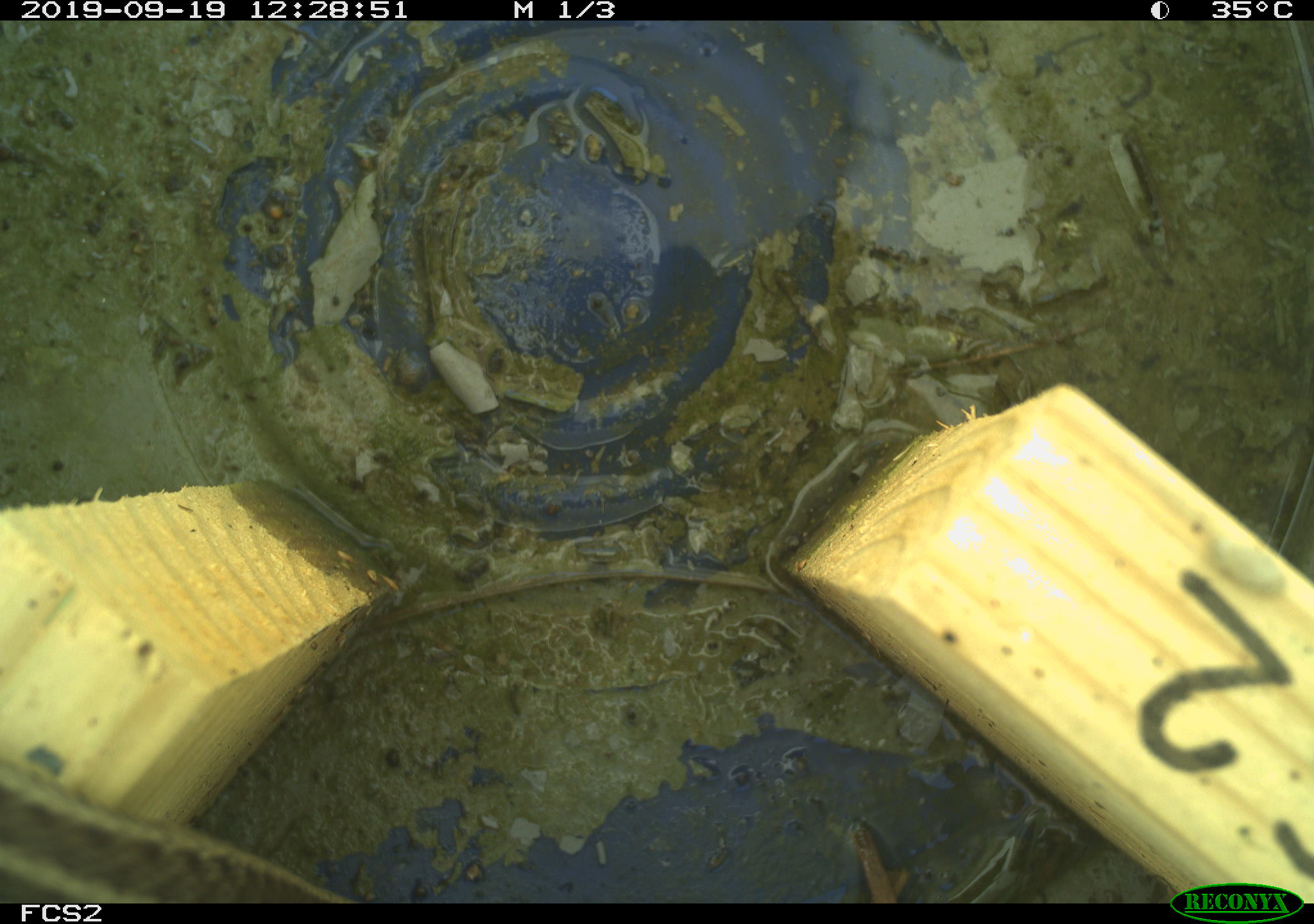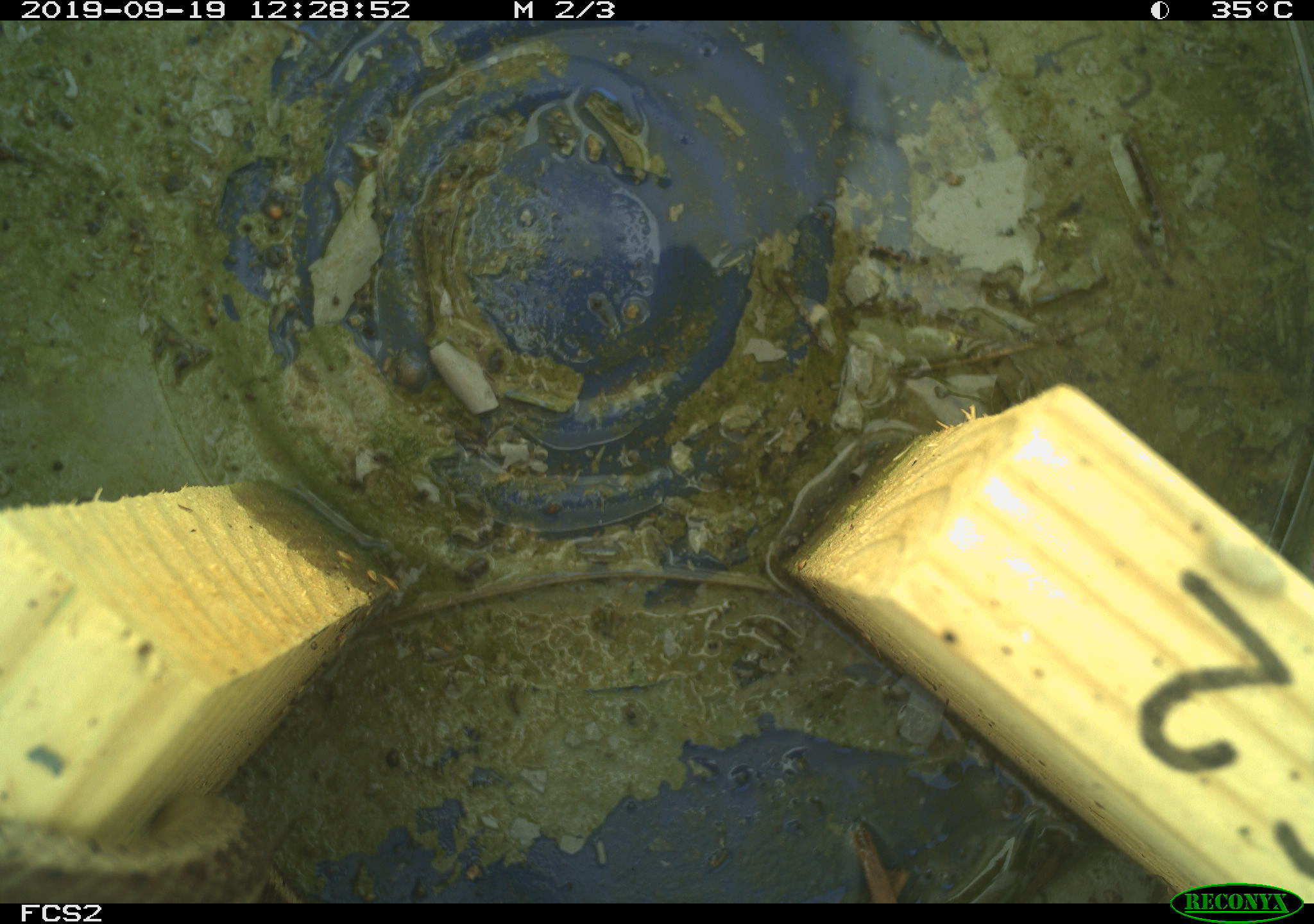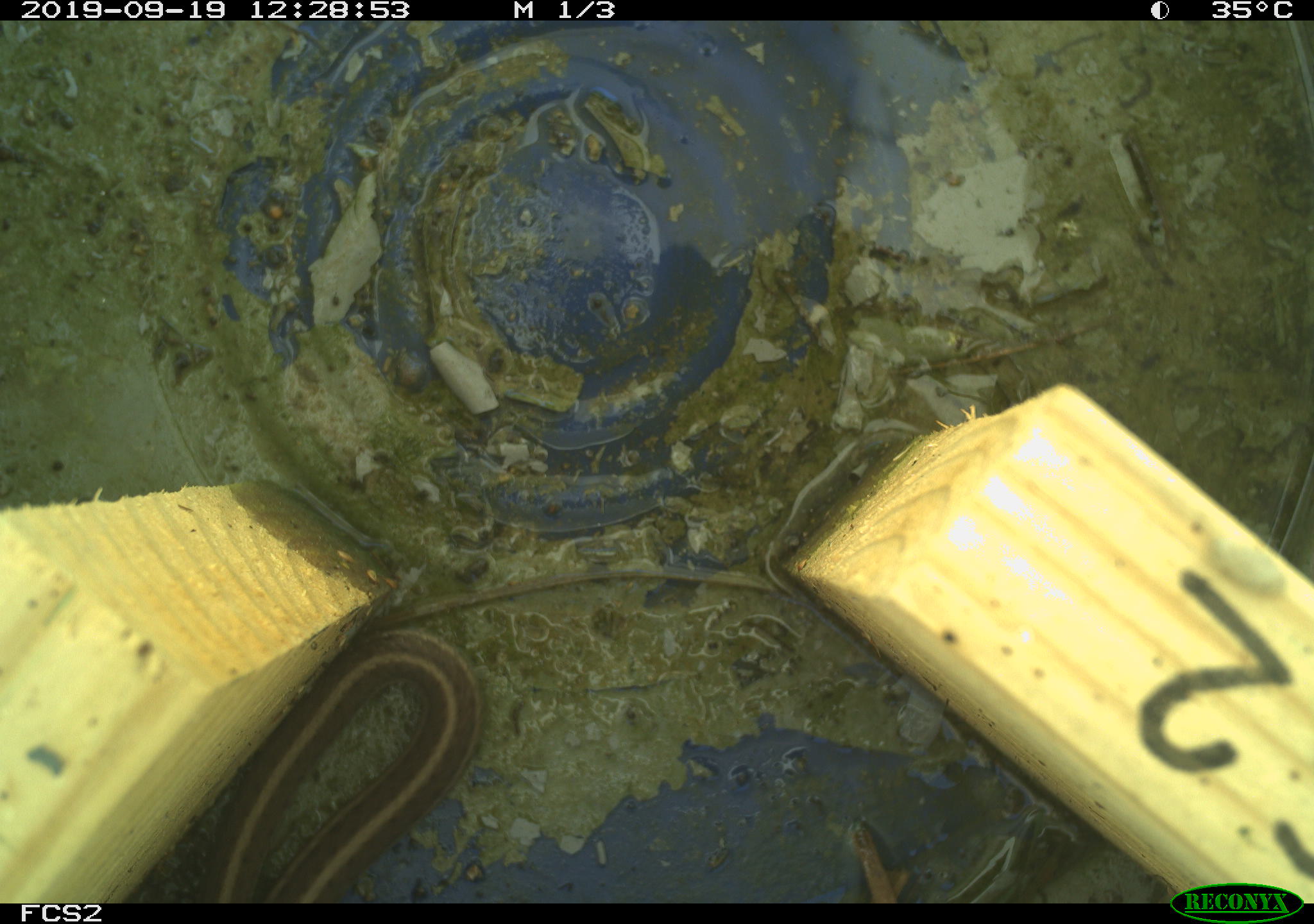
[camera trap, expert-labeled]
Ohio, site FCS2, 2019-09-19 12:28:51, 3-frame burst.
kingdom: Animalia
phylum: Chordata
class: Reptilia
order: Squamata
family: Colubridae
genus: Thamnophis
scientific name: Thamnophis sirtalis sirtalis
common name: eastern gartersnake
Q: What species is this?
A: Eastern gartersnake (Thamnophis sirtalis sirtalis).